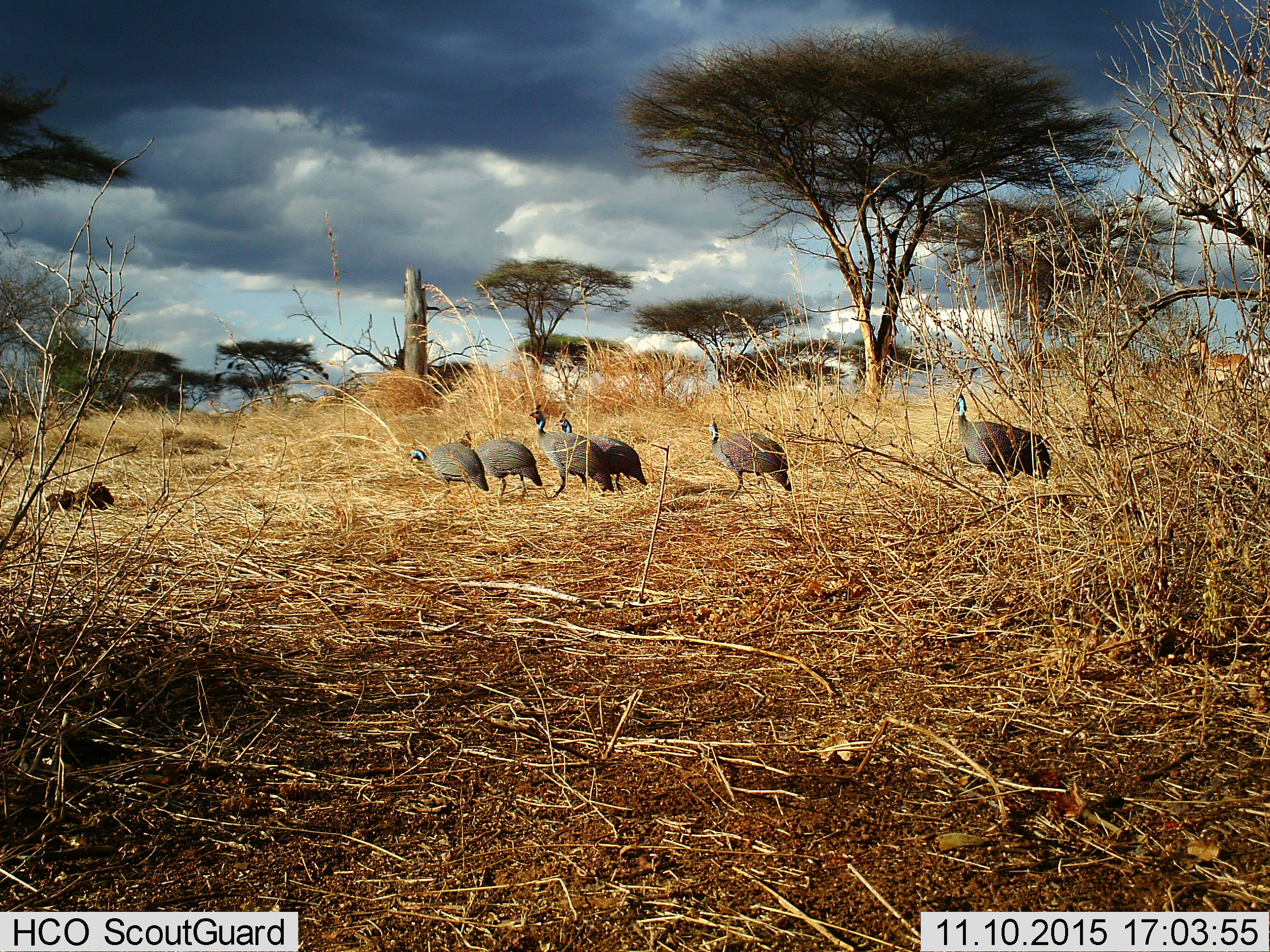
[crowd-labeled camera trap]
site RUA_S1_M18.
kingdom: Animalia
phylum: Chordata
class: Aves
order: Galliformes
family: Numididae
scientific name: Numididae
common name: guineafowl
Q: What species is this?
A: Guineafowl (Numididae).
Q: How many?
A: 6.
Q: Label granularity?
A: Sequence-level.